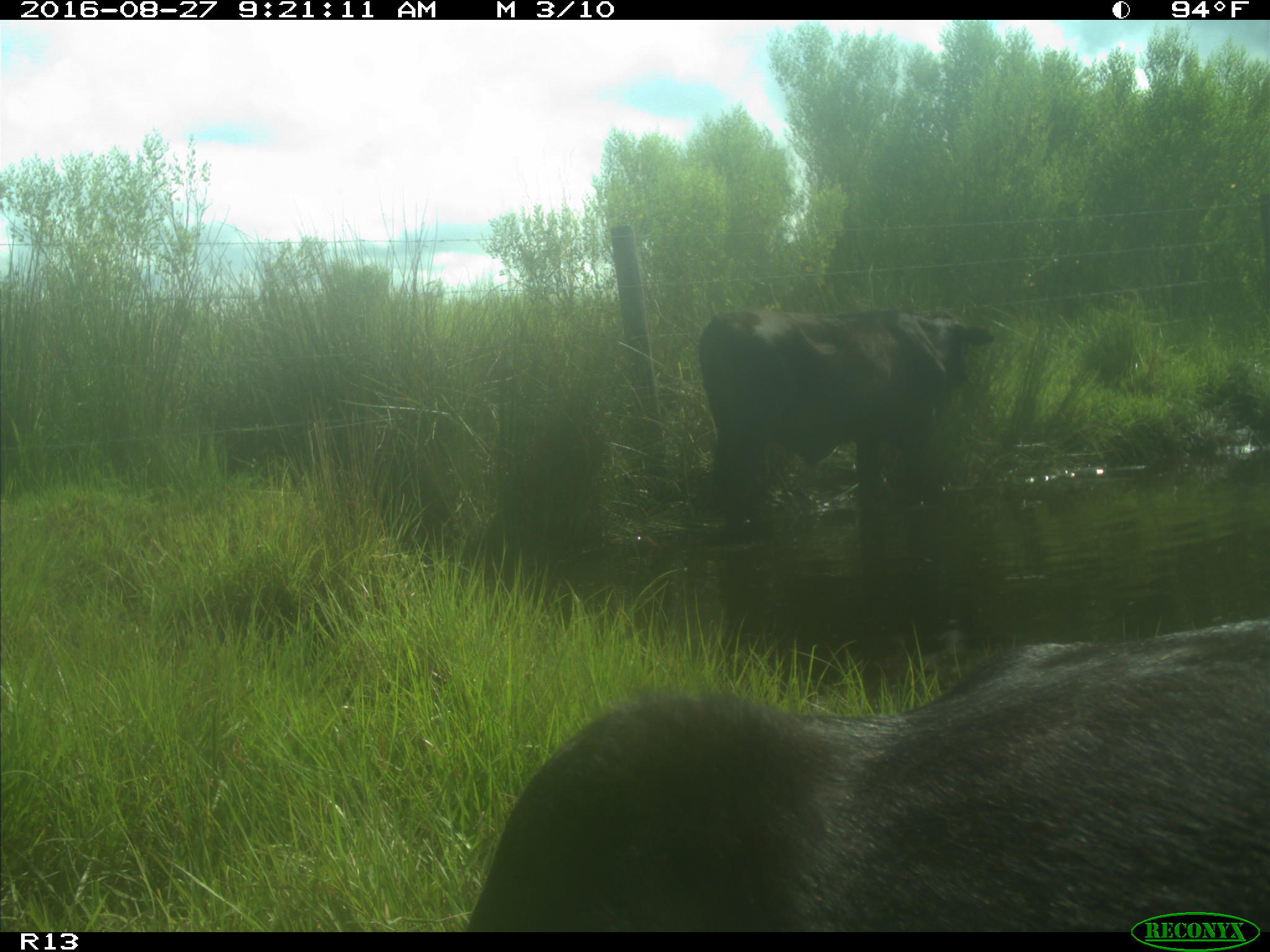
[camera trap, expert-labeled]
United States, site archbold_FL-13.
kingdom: Animalia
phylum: Chordata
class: Mammalia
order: Artiodactyla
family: Bovidae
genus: Bos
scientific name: Bos taurus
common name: domestic cow